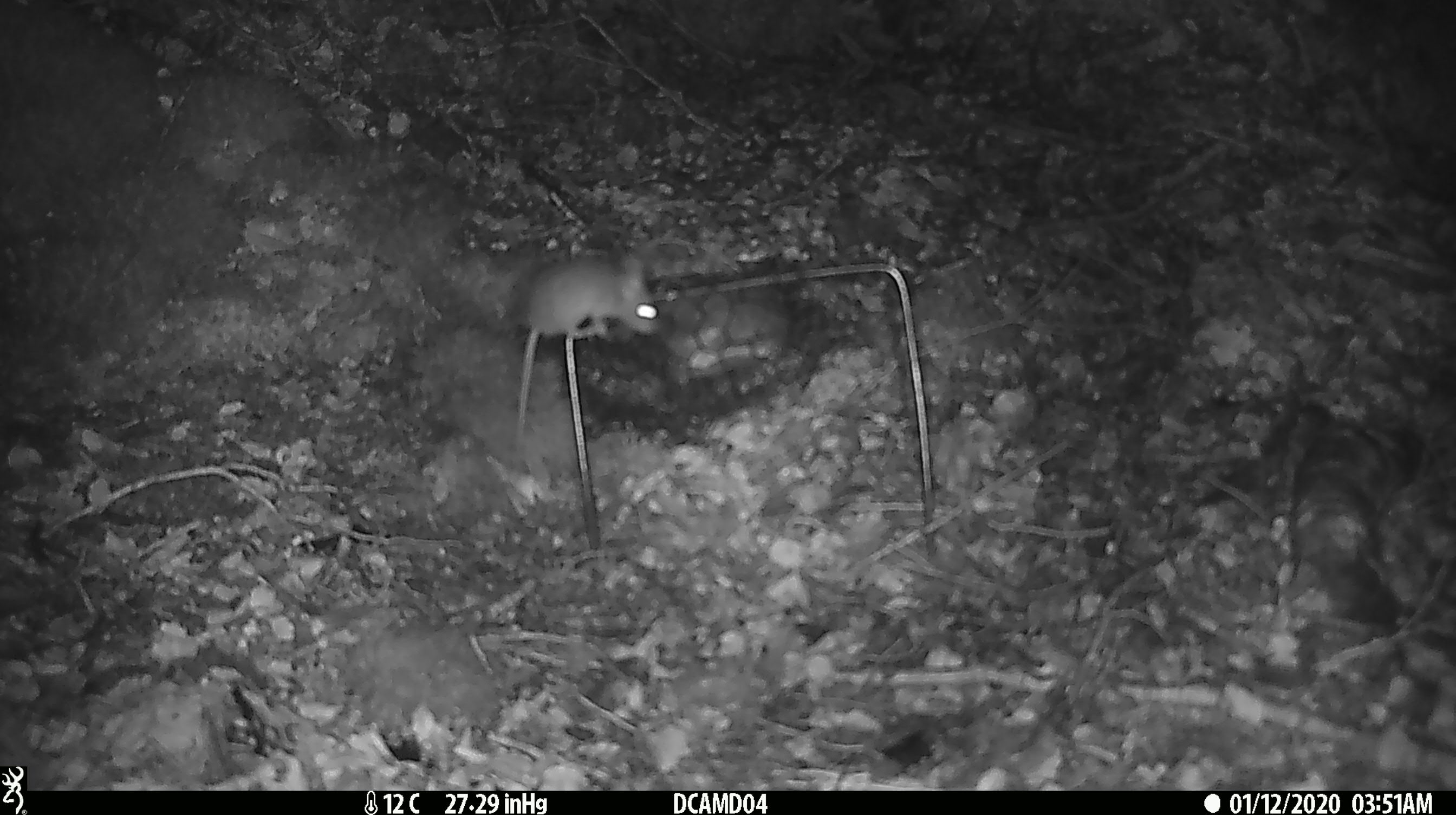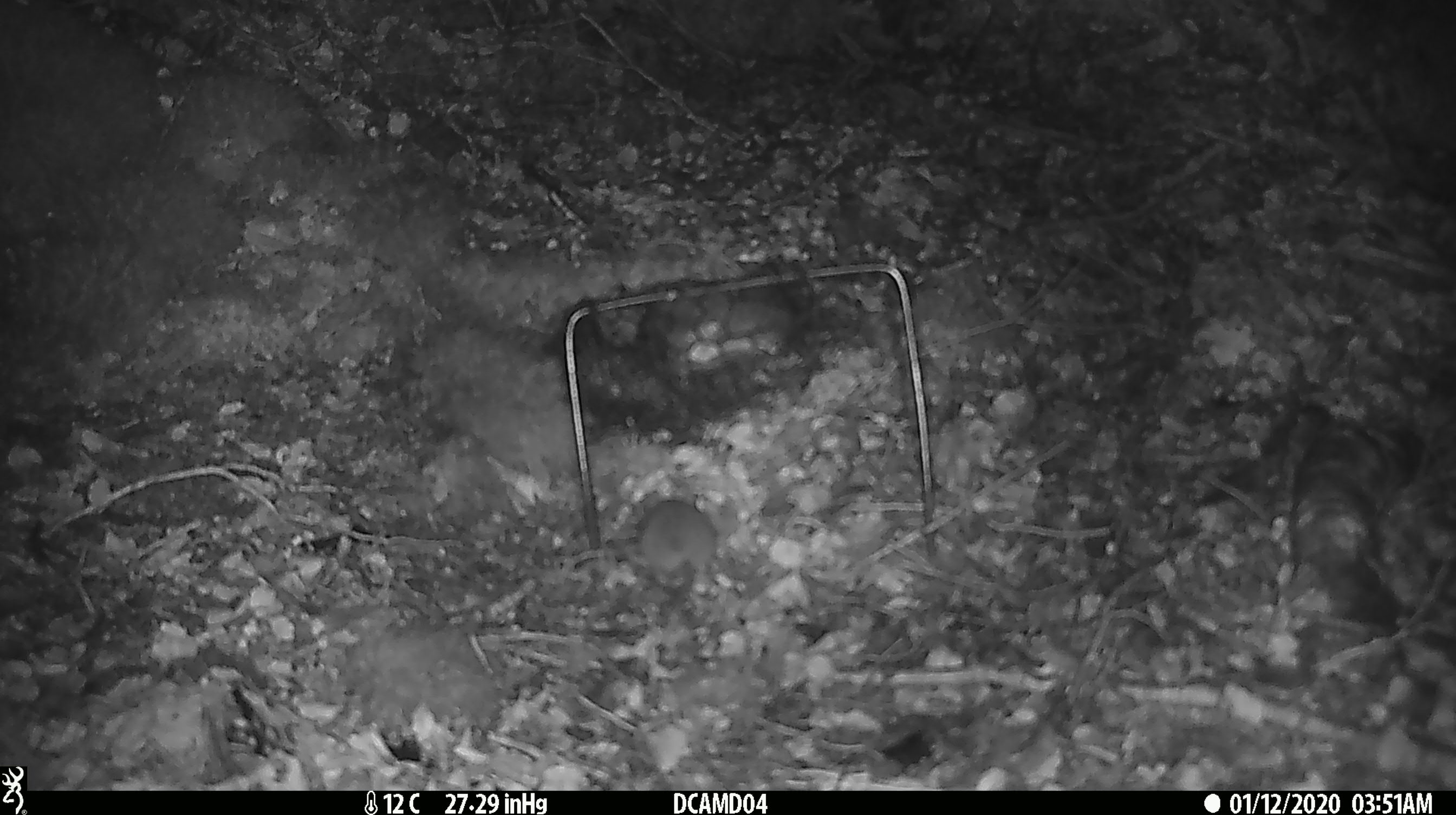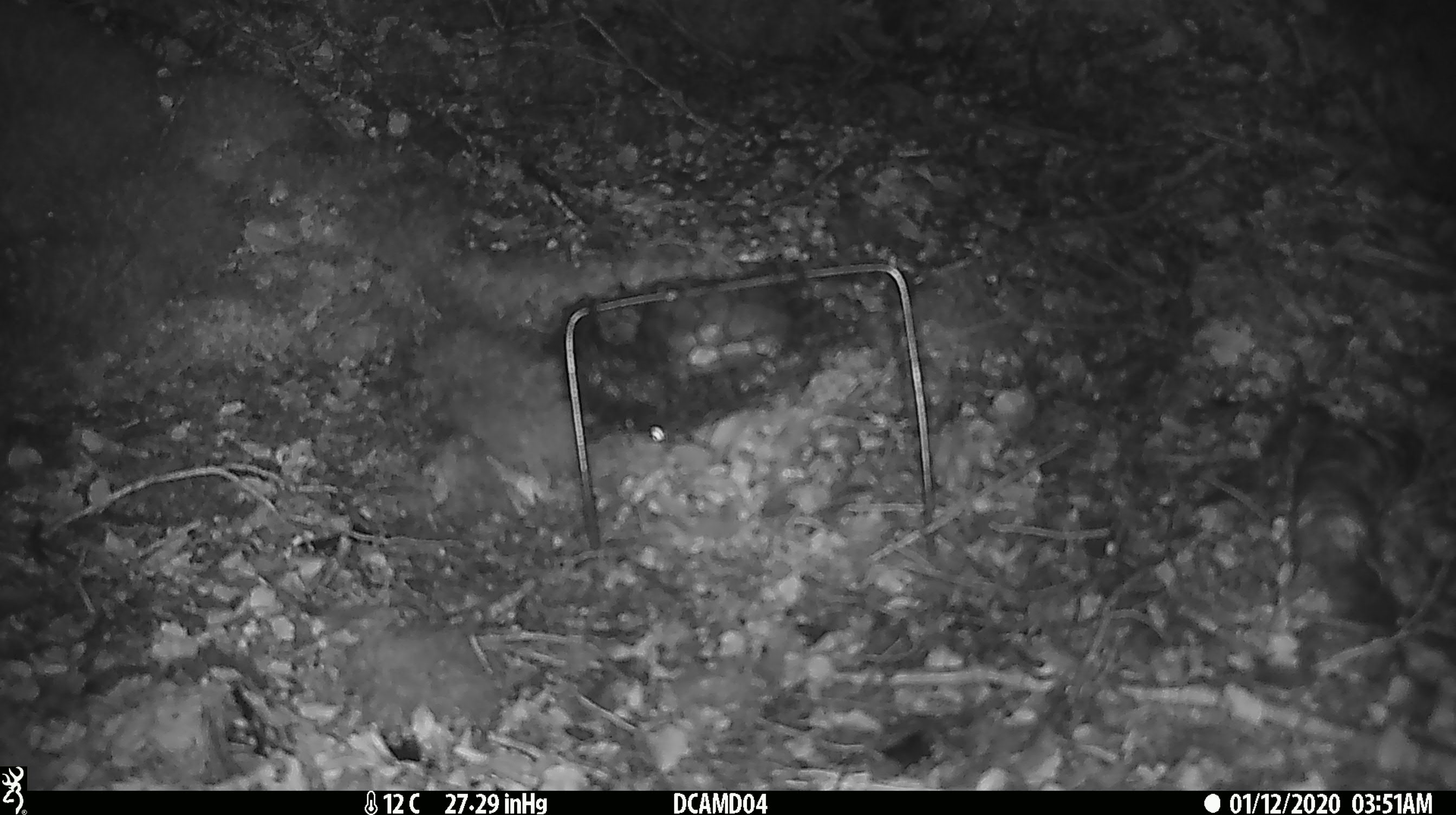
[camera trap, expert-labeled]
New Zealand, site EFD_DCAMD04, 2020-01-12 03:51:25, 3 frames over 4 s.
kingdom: Animalia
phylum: Chordata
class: Mammalia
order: Rodentia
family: Muridae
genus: Mus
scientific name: Mus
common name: mouse